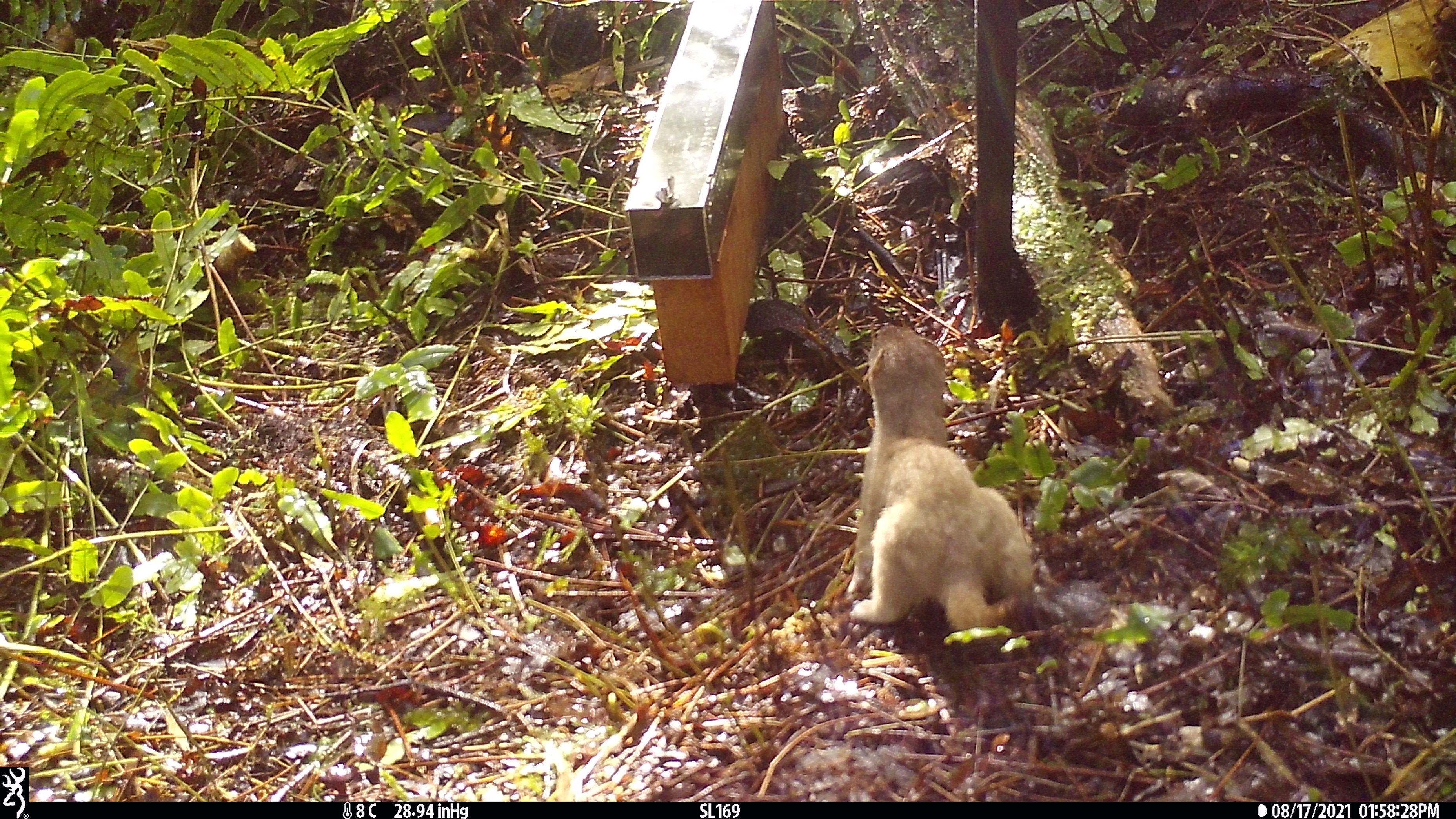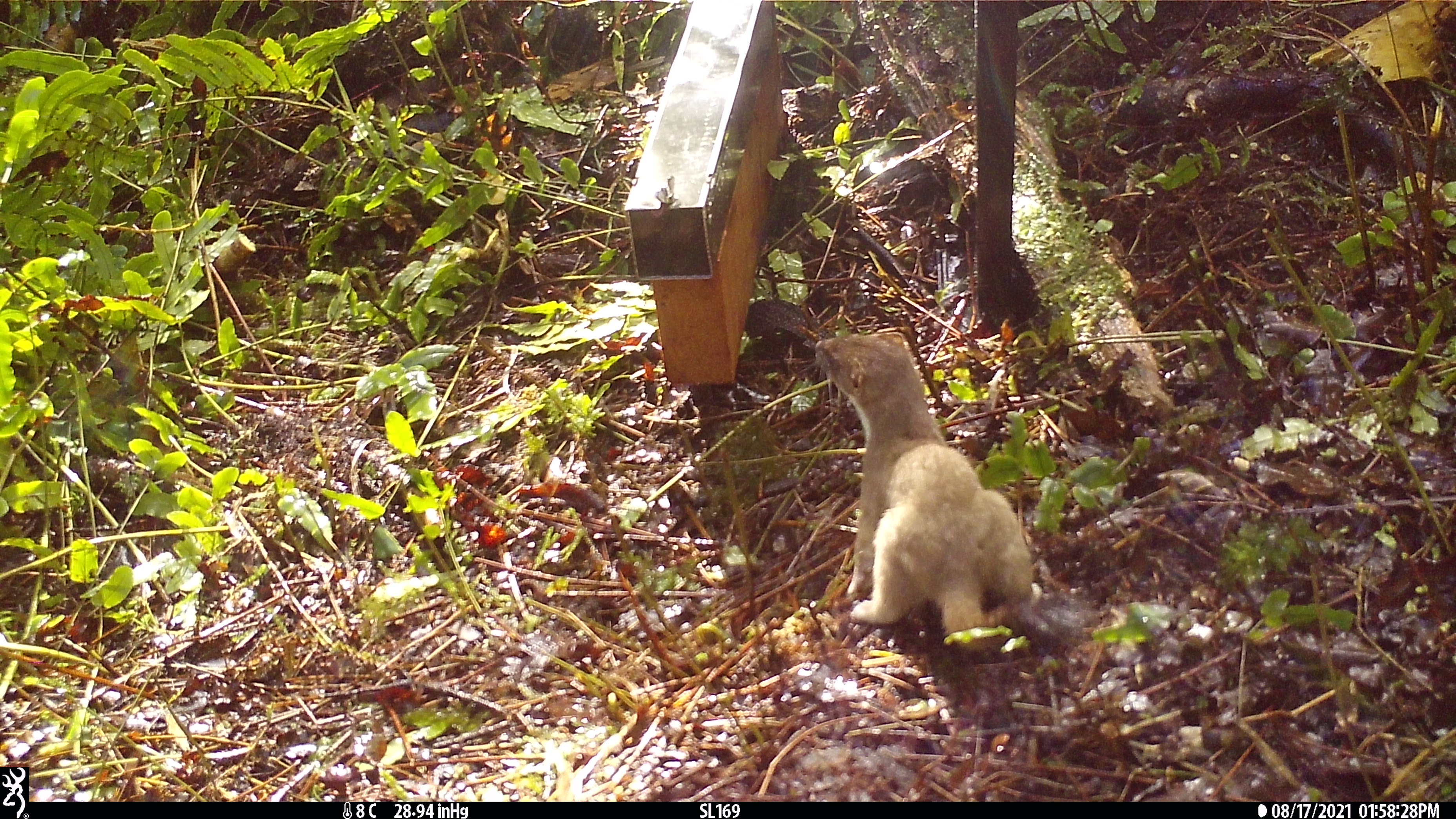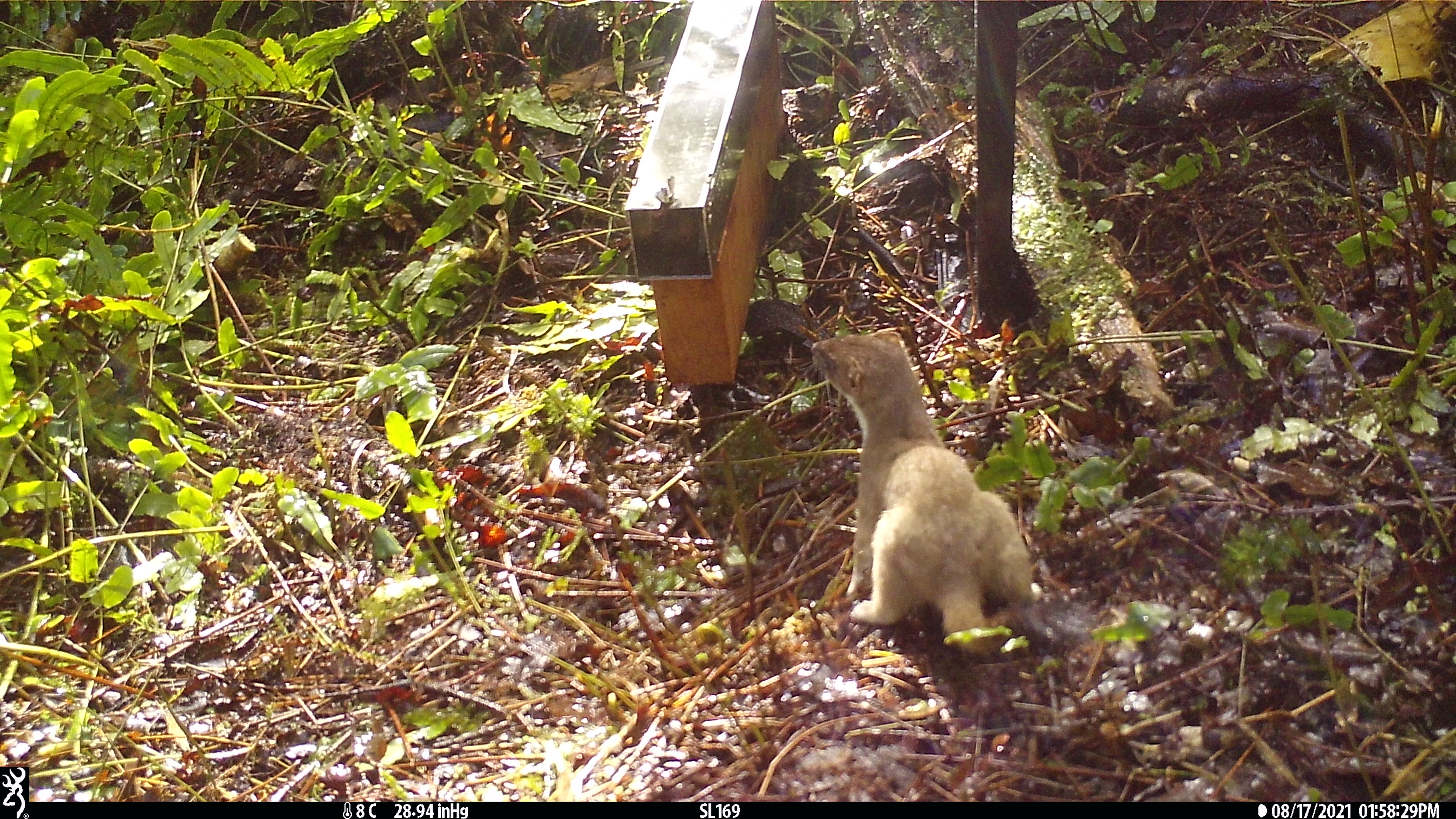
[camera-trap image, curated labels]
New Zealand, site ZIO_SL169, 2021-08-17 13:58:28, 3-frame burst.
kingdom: Animalia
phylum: Chordata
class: Mammalia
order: Carnivora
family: Mustelidae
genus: Mustela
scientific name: Mustela erminea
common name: stoat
Stoat (Mustela erminea).